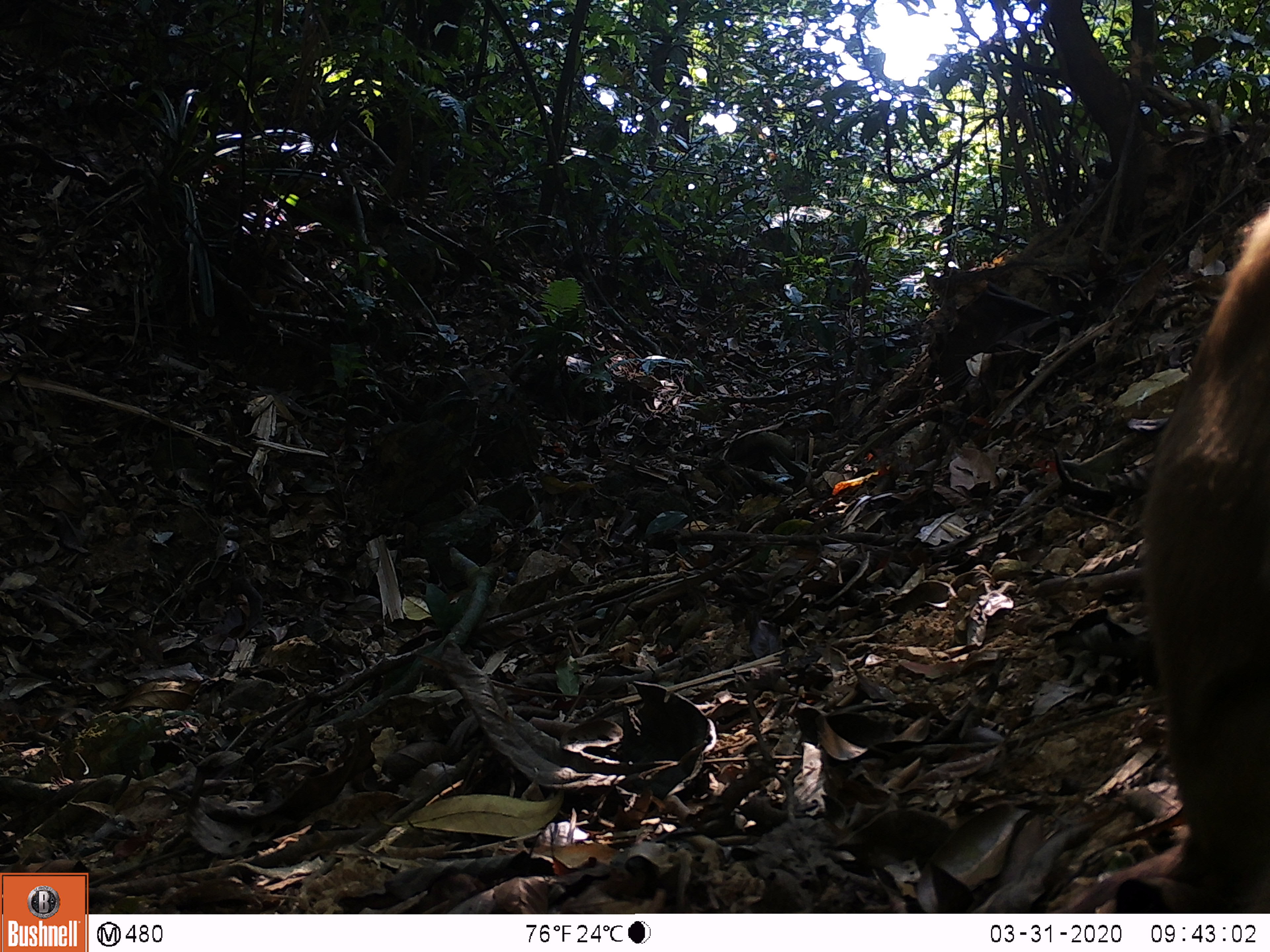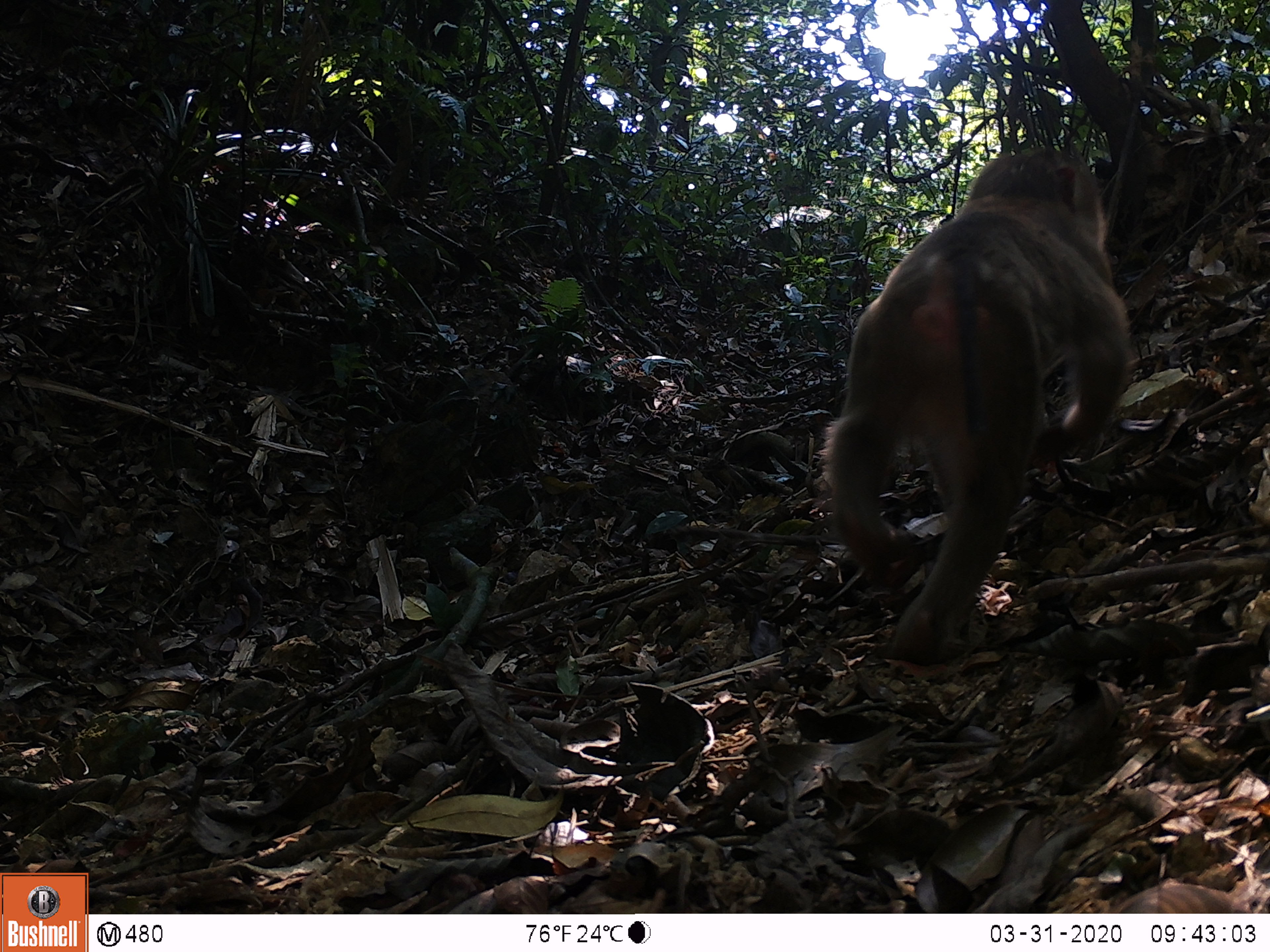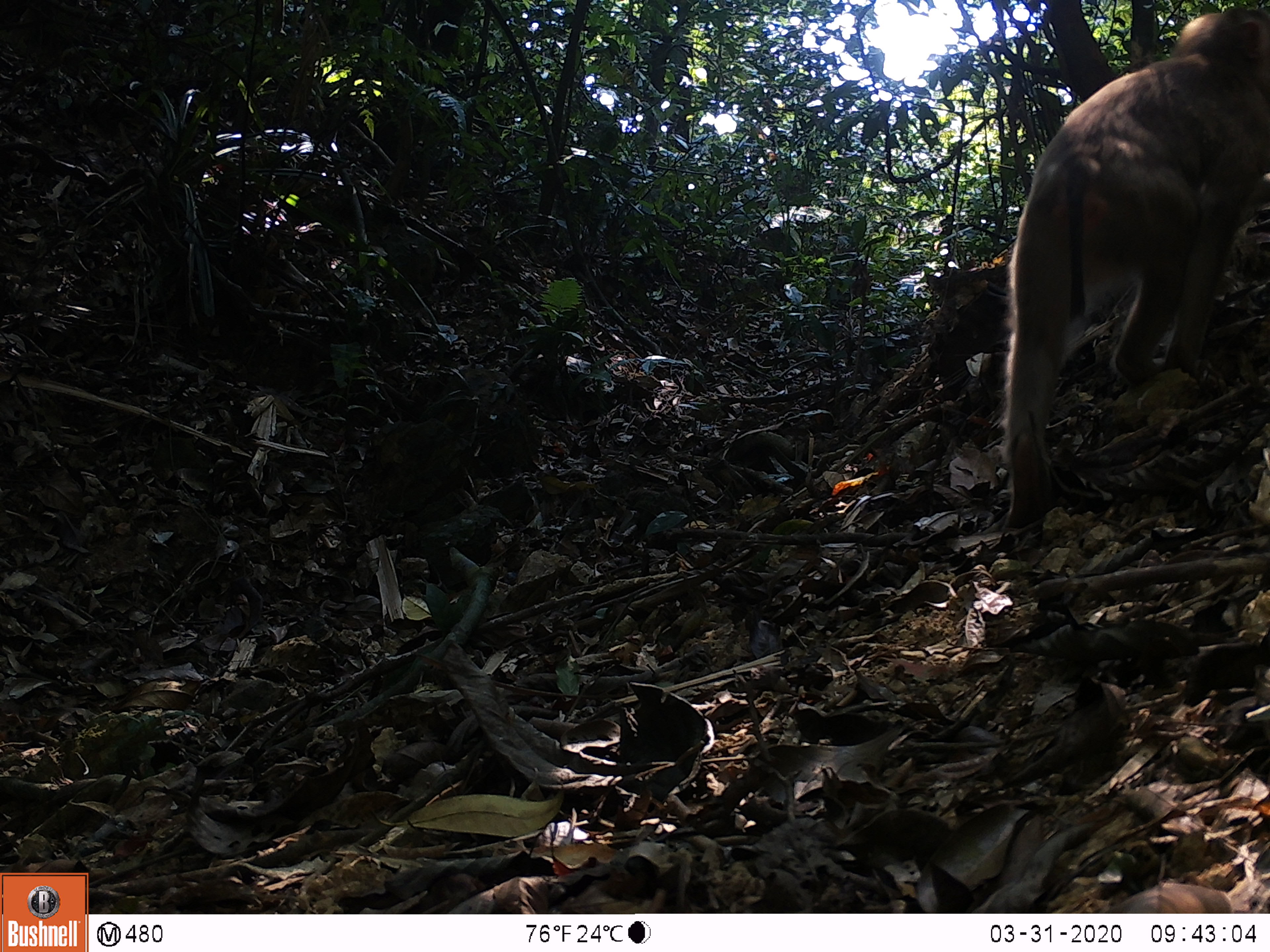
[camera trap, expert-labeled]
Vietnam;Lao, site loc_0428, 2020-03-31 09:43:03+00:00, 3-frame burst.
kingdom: Animalia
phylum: Chordata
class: Mammalia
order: Primates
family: Cercopithecidae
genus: Macaca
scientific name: Macaca nemestrina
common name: pig-tailed macaque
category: pig tailed macaque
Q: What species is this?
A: Pig tailed macaque (pig-tailed macaque) (Macaca nemestrina).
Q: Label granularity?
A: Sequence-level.